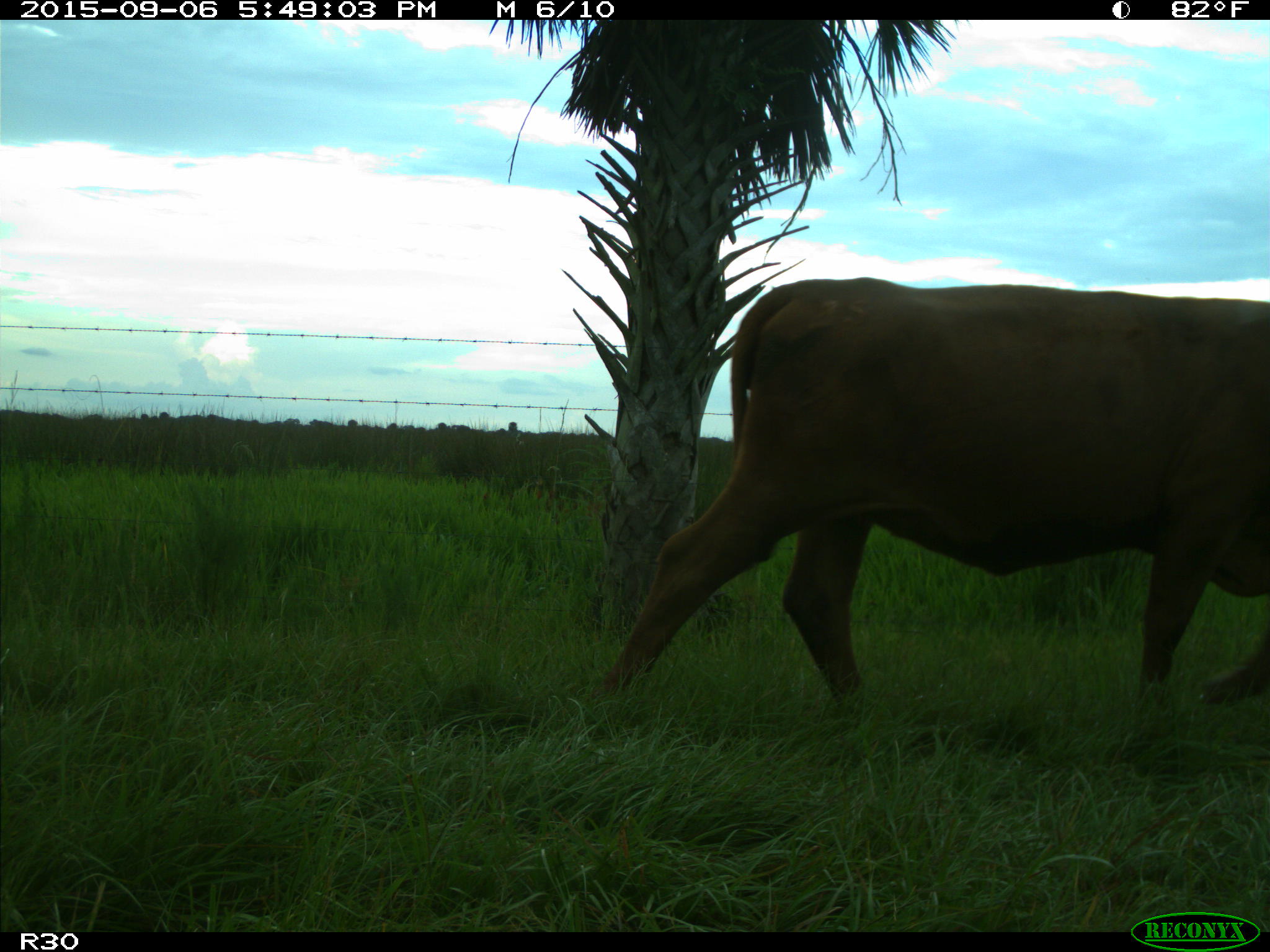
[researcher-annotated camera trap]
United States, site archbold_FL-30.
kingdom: Animalia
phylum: Chordata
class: Mammalia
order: Artiodactyla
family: Bovidae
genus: Bos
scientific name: Bos taurus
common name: domestic cow